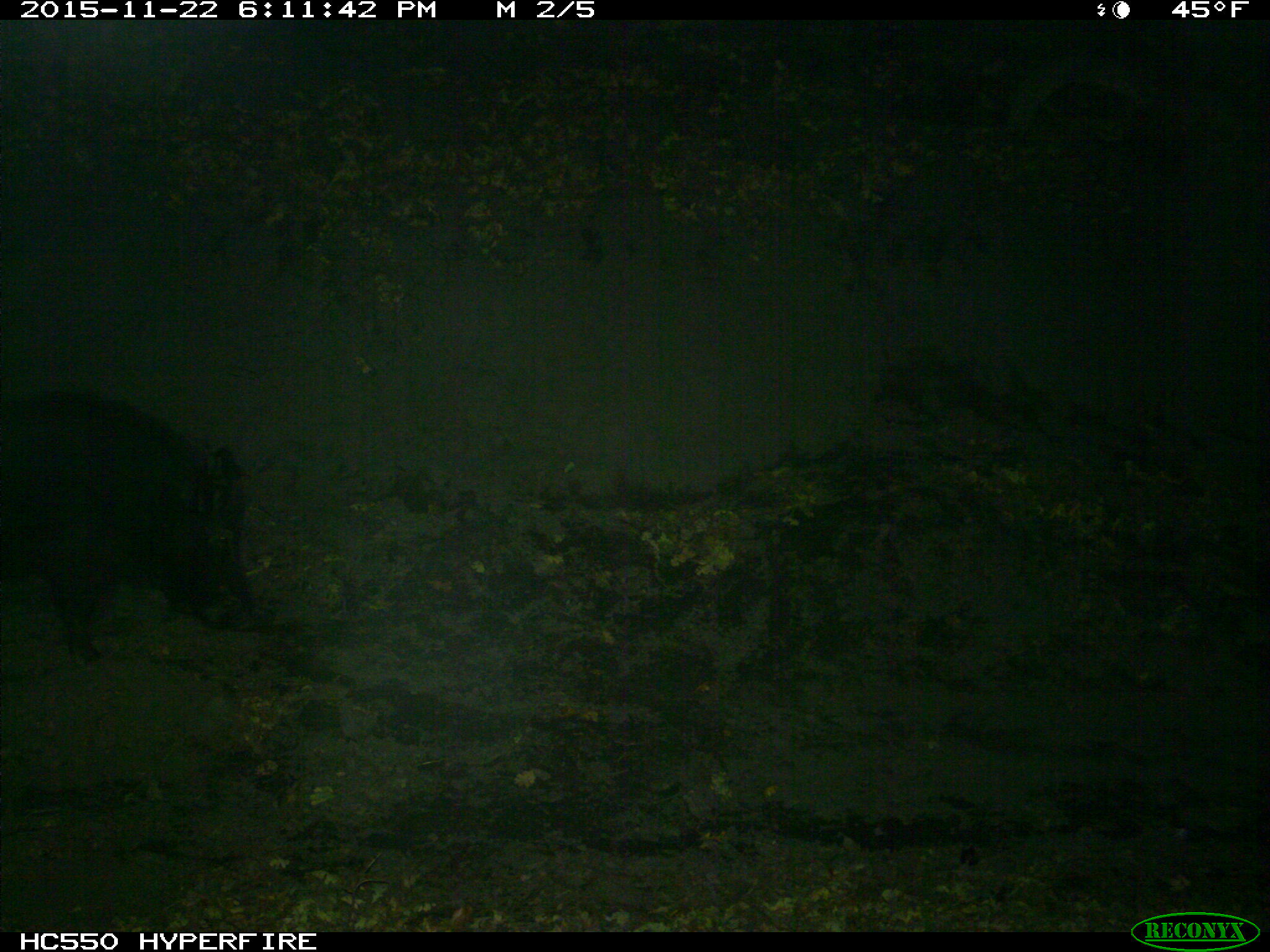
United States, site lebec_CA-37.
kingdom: Animalia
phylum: Chordata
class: Mammalia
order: Artiodactyla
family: Suidae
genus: Sus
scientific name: Sus scrofa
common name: wild boar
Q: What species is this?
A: Sus scrofa (wild boar).